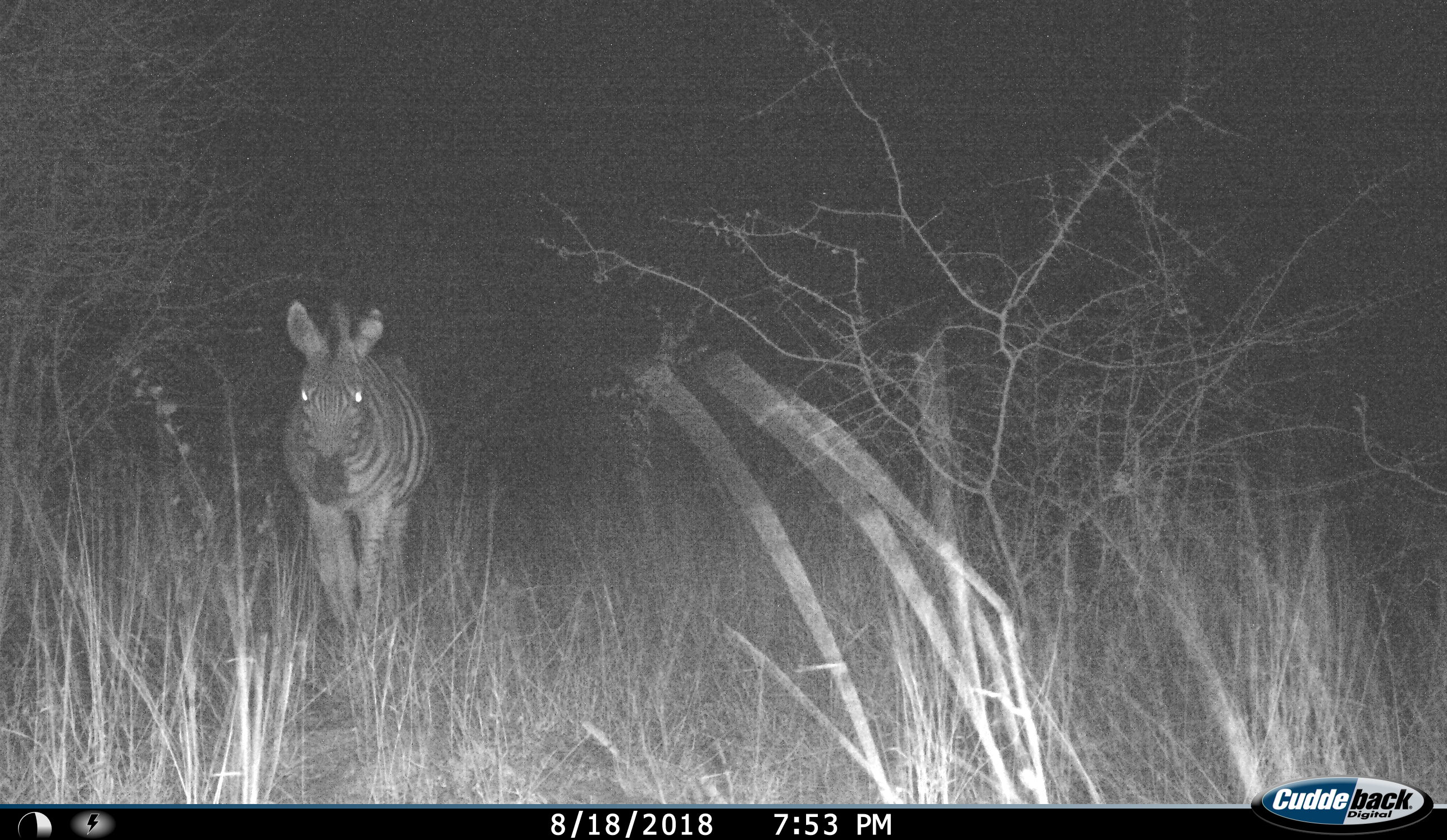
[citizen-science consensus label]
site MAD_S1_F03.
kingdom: Animalia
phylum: Chordata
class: Mammalia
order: Perissodactyla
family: Equidae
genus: Equus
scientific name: Equus quagga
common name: plains zebra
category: zebraplains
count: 1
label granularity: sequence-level